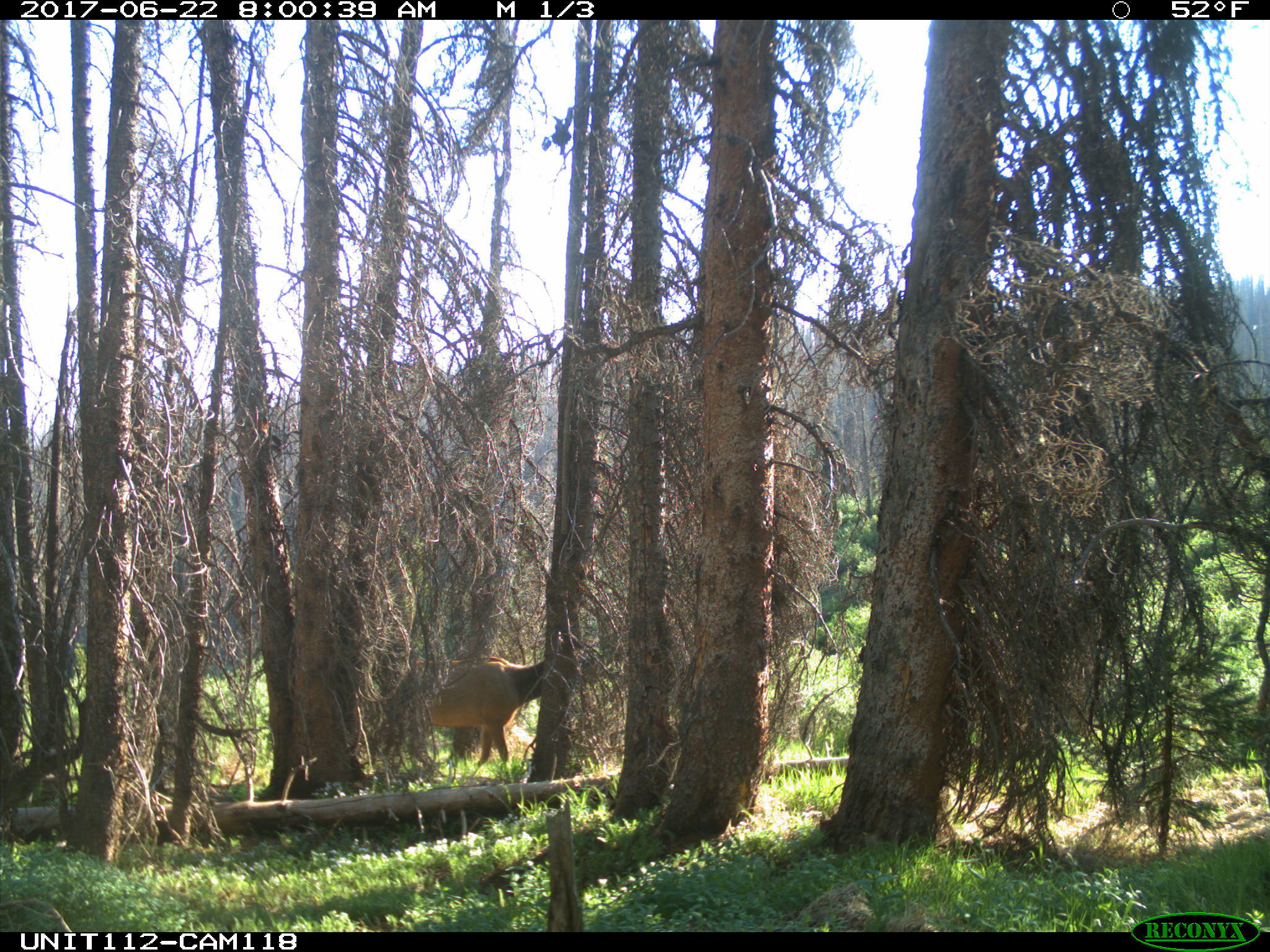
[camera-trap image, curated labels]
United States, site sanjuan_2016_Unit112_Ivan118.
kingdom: Animalia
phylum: Chordata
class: Mammalia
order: Artiodactyla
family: Cervidae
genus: Cervus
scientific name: Cervus elaphus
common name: red deer